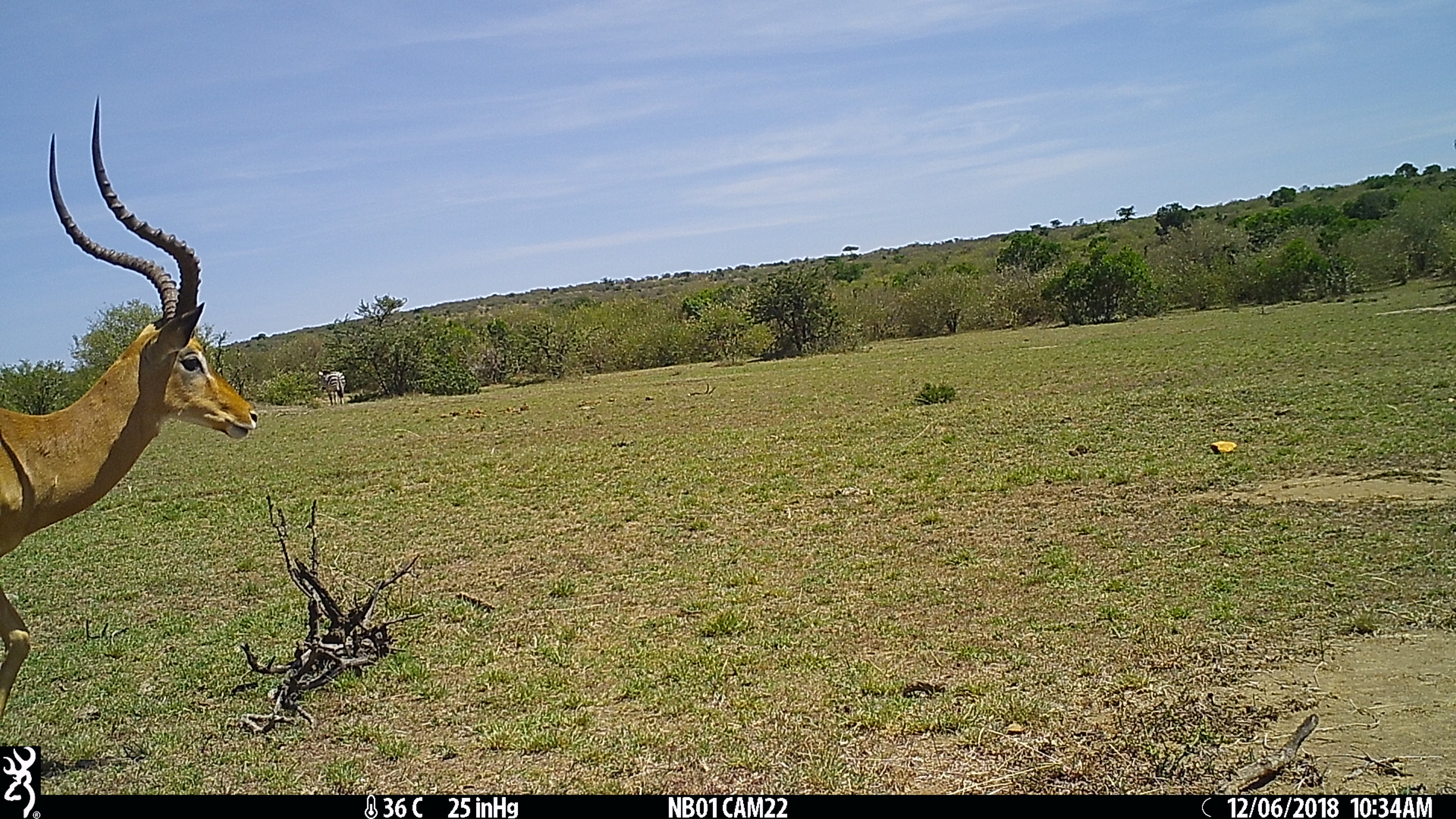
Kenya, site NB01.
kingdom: Animalia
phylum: Chordata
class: Mammalia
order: Artiodactyla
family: Bovidae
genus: Aepyceros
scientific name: Aepyceros melampus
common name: impala